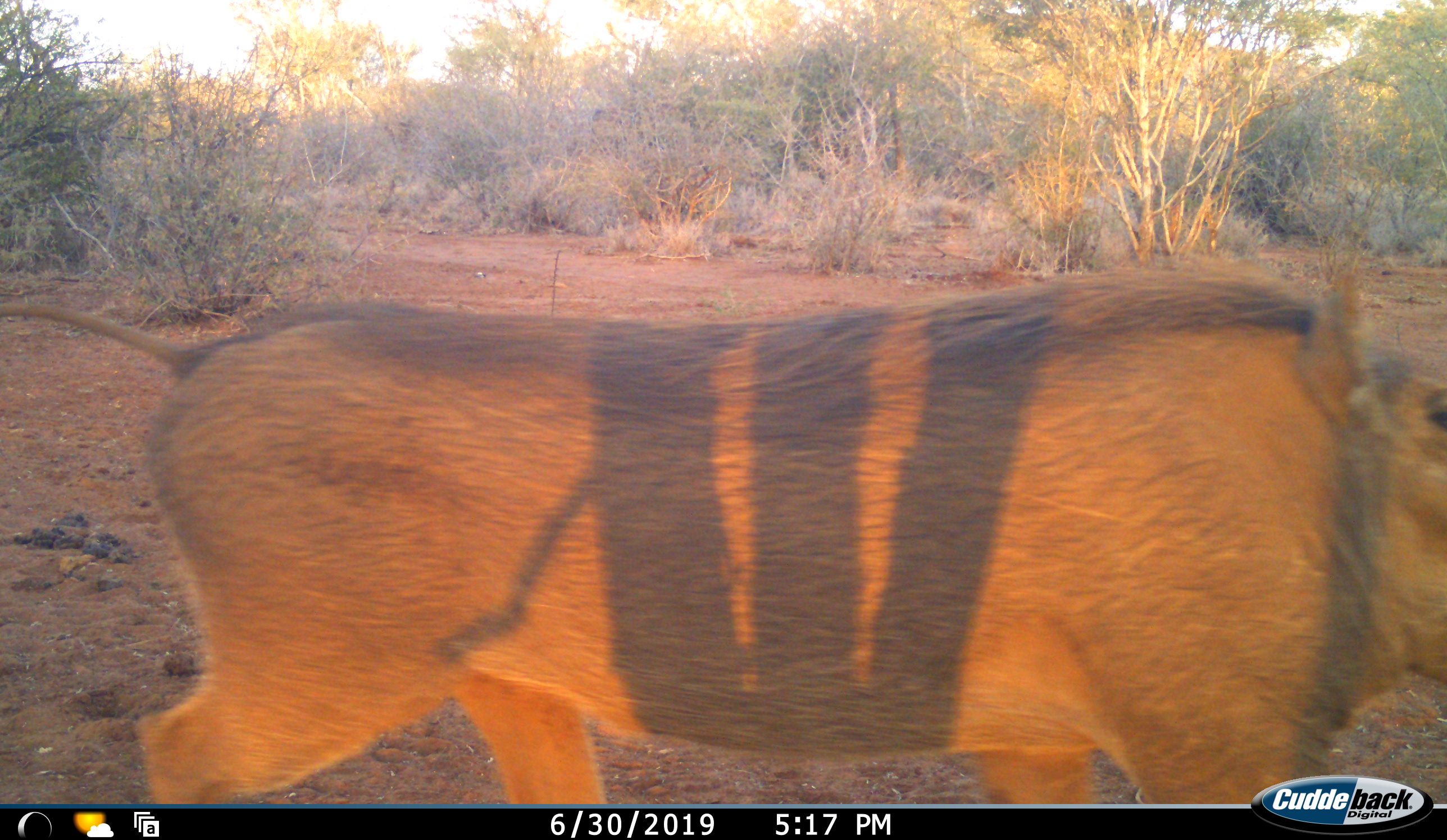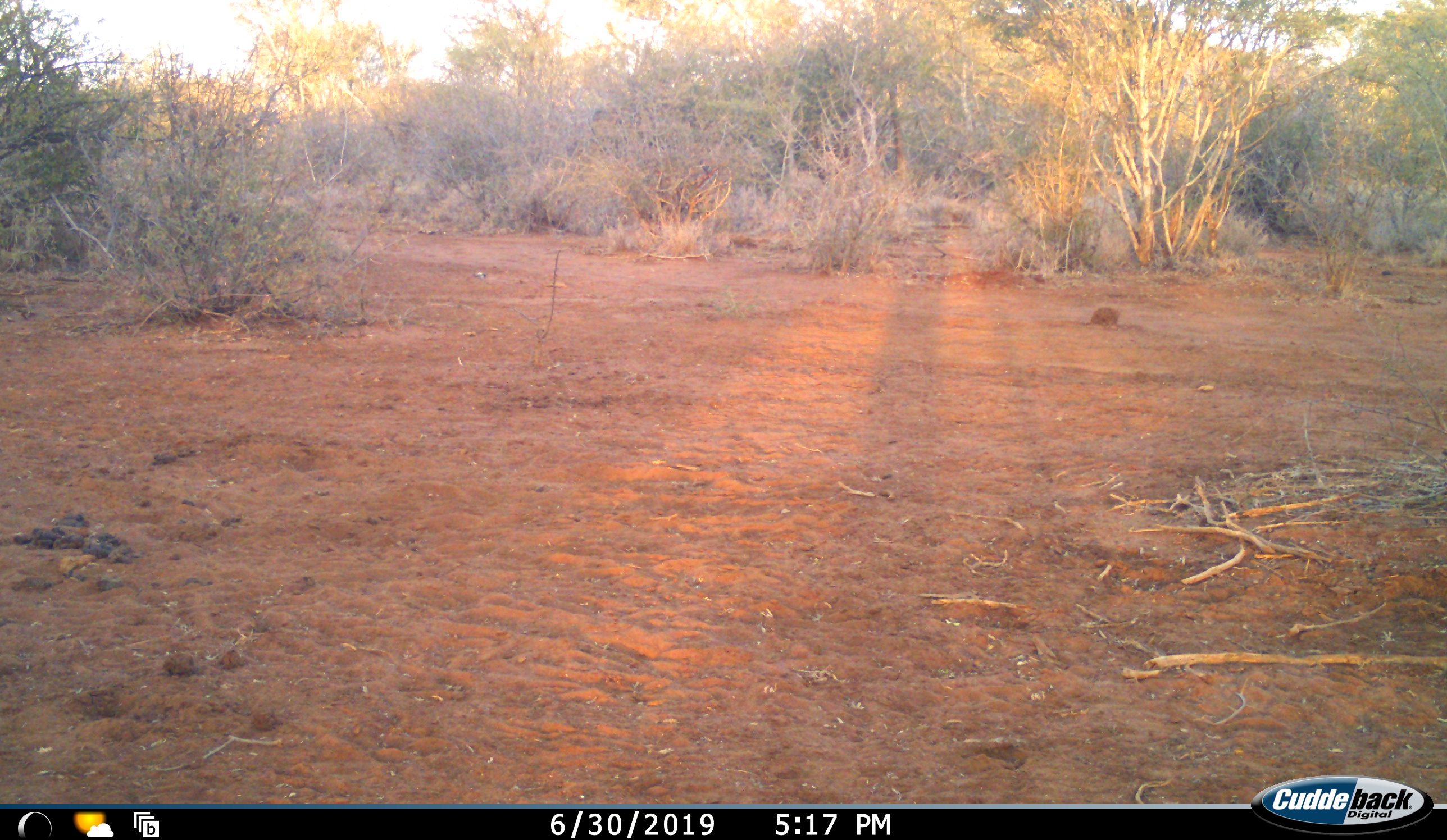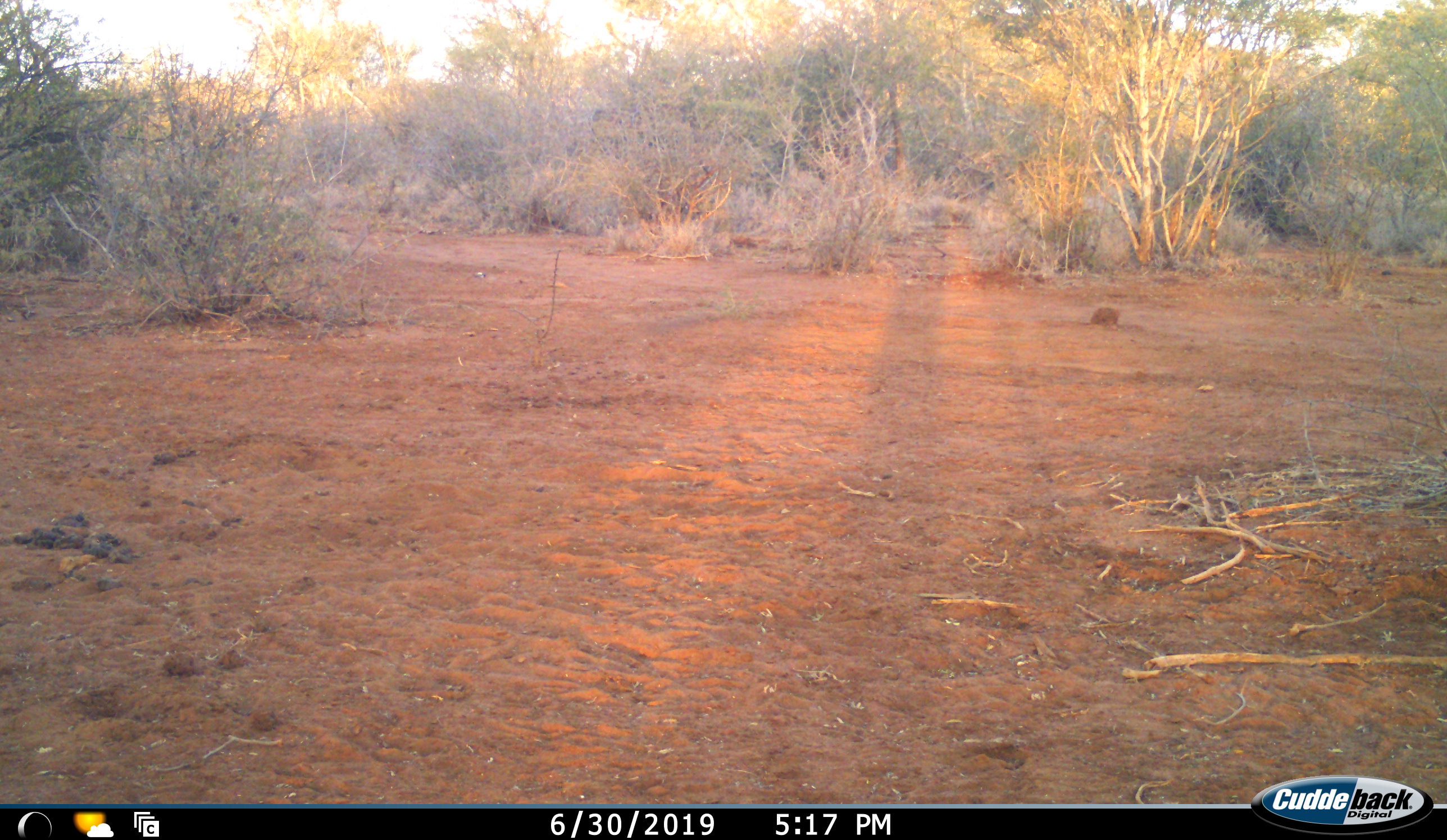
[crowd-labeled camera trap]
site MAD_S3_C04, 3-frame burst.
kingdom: Animalia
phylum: Chordata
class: Mammalia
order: Artiodactyla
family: Suidae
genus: Phacochoerus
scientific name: Phacochoerus africanus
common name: warthog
Warthog (Phacochoerus africanus), count 1. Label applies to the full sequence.